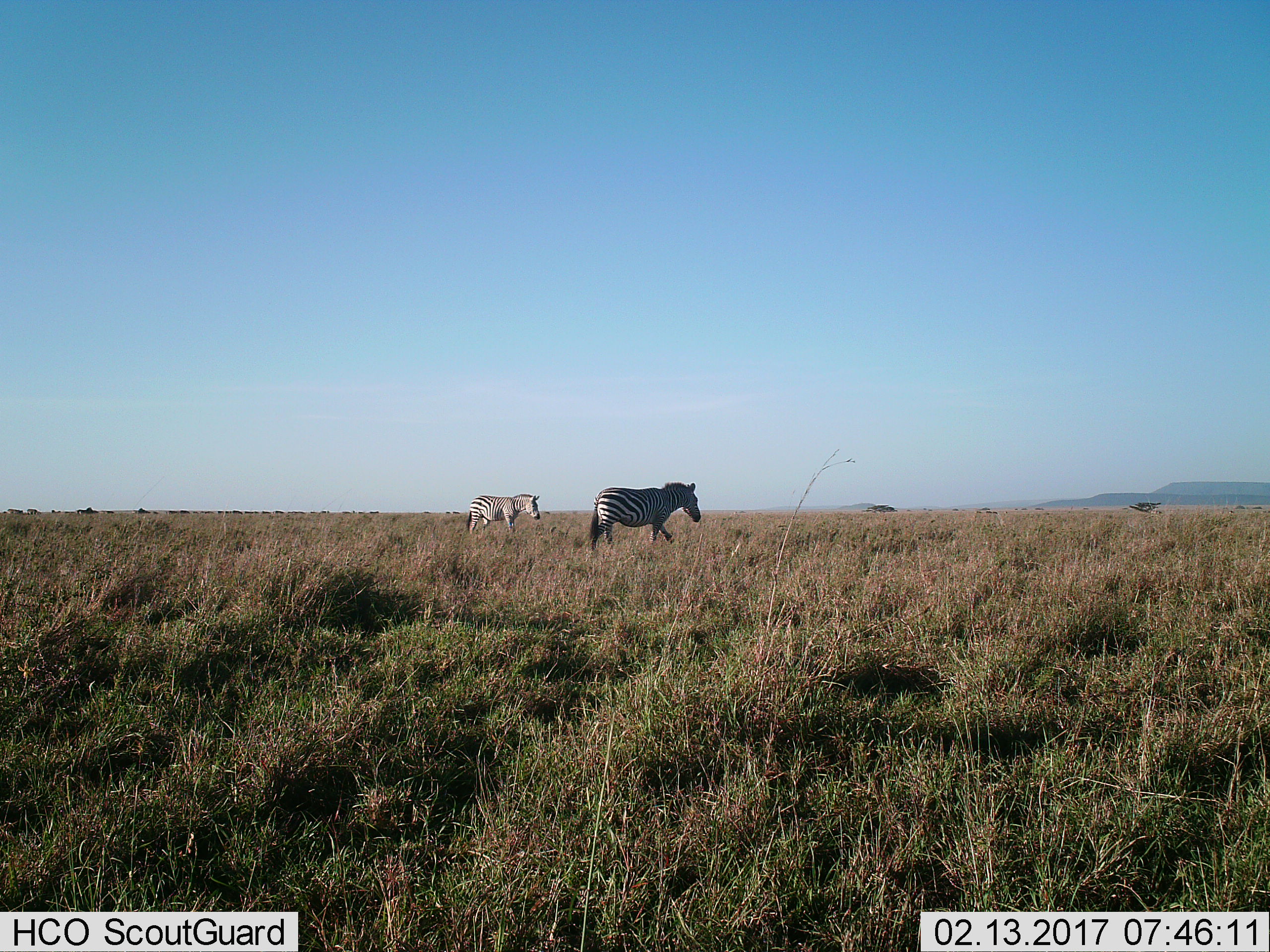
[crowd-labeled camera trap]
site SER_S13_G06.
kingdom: Animalia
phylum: Chordata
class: Mammalia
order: Perissodactyla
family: Equidae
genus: Equus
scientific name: Equus quagga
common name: plains zebra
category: zebraplains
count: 2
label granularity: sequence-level